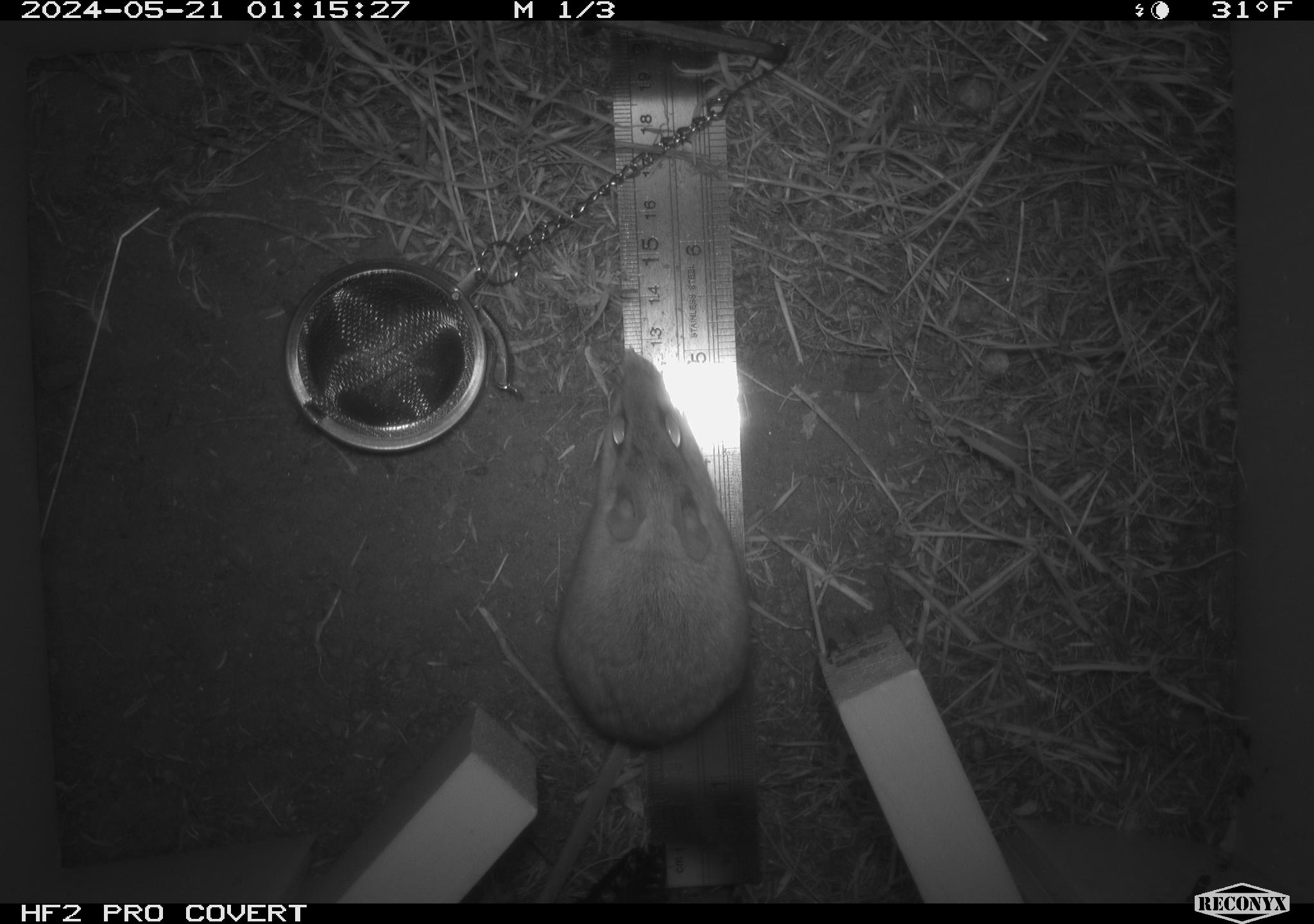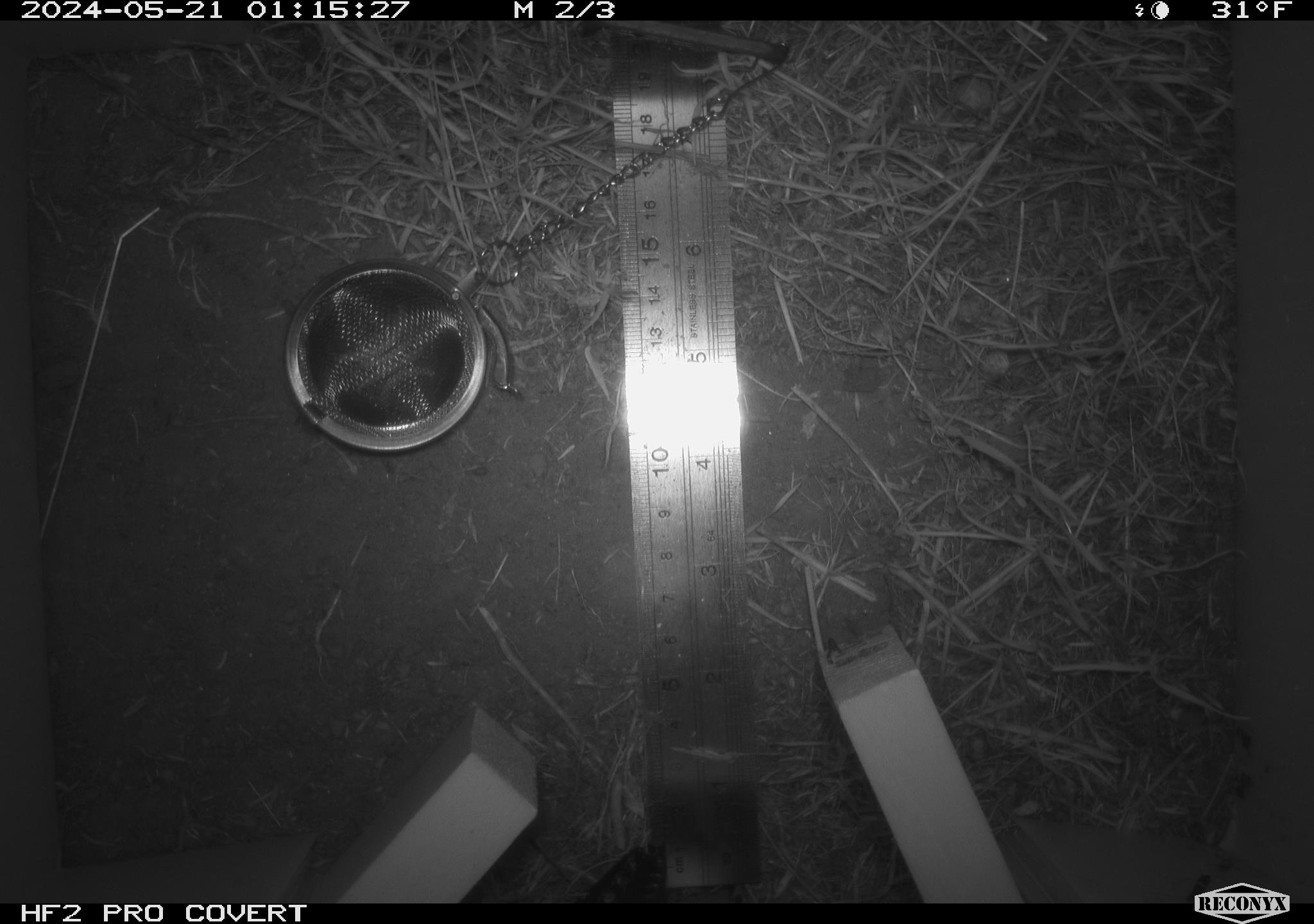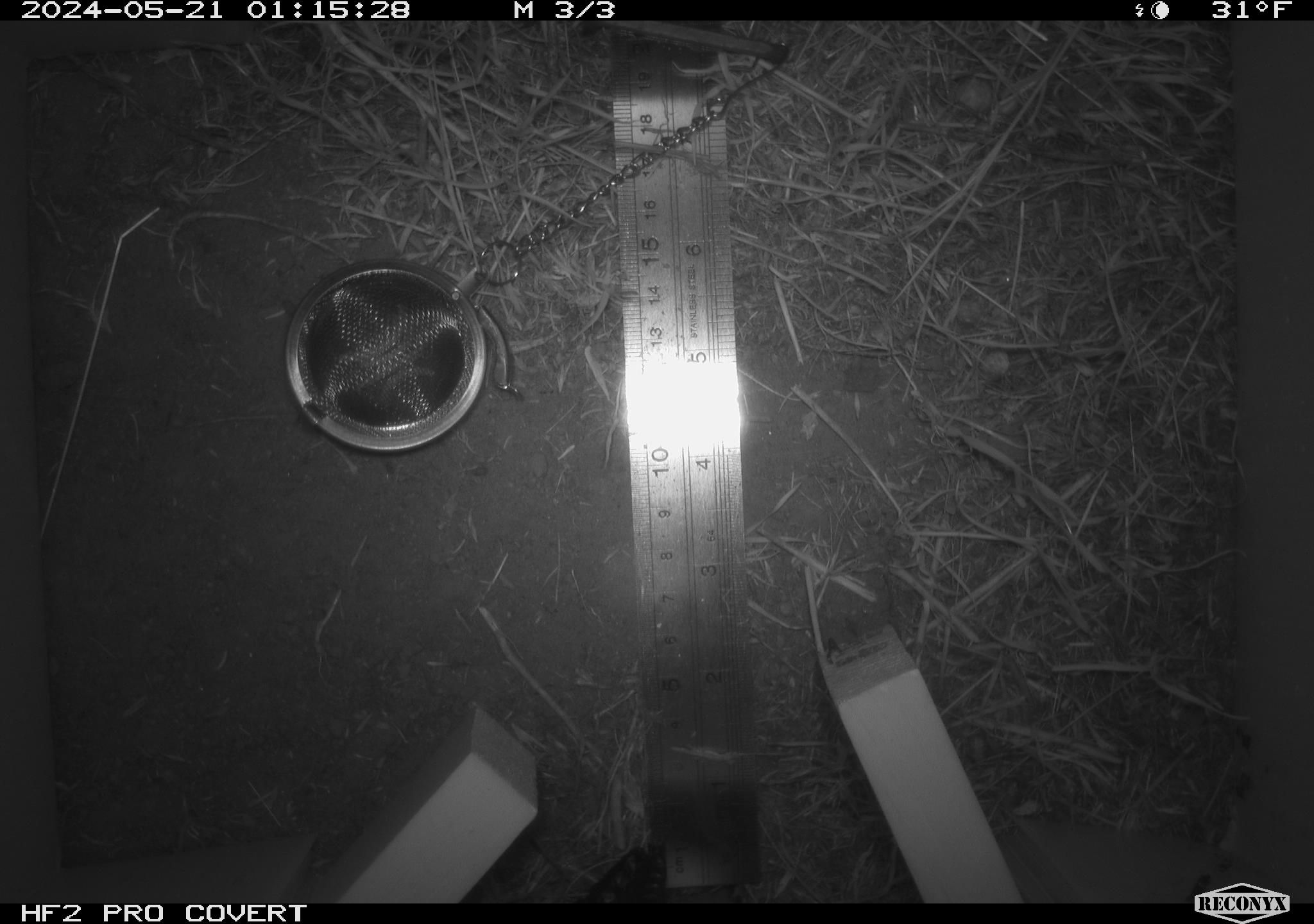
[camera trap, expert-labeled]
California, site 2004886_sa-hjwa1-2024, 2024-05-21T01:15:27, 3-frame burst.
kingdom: Animalia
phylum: Chordata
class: Mammalia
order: Rodentia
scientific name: Rodentia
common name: rodent